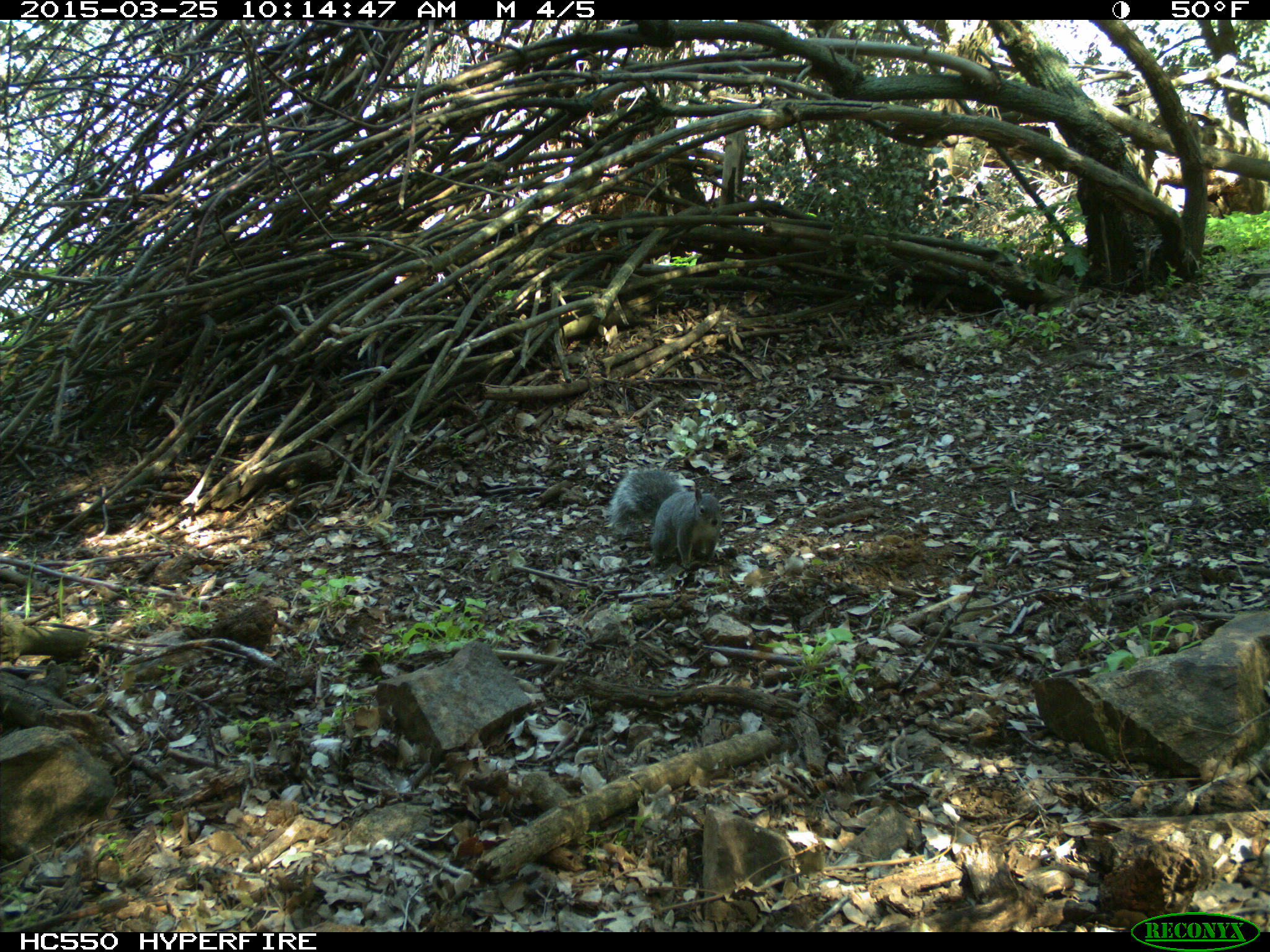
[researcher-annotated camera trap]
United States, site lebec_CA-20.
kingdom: Animalia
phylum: Chordata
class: Mammalia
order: Rodentia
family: Sciuridae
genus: Sciurus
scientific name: Sciurus carolinensis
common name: eastern gray squirrel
Sciurus carolinensis (eastern gray squirrel).